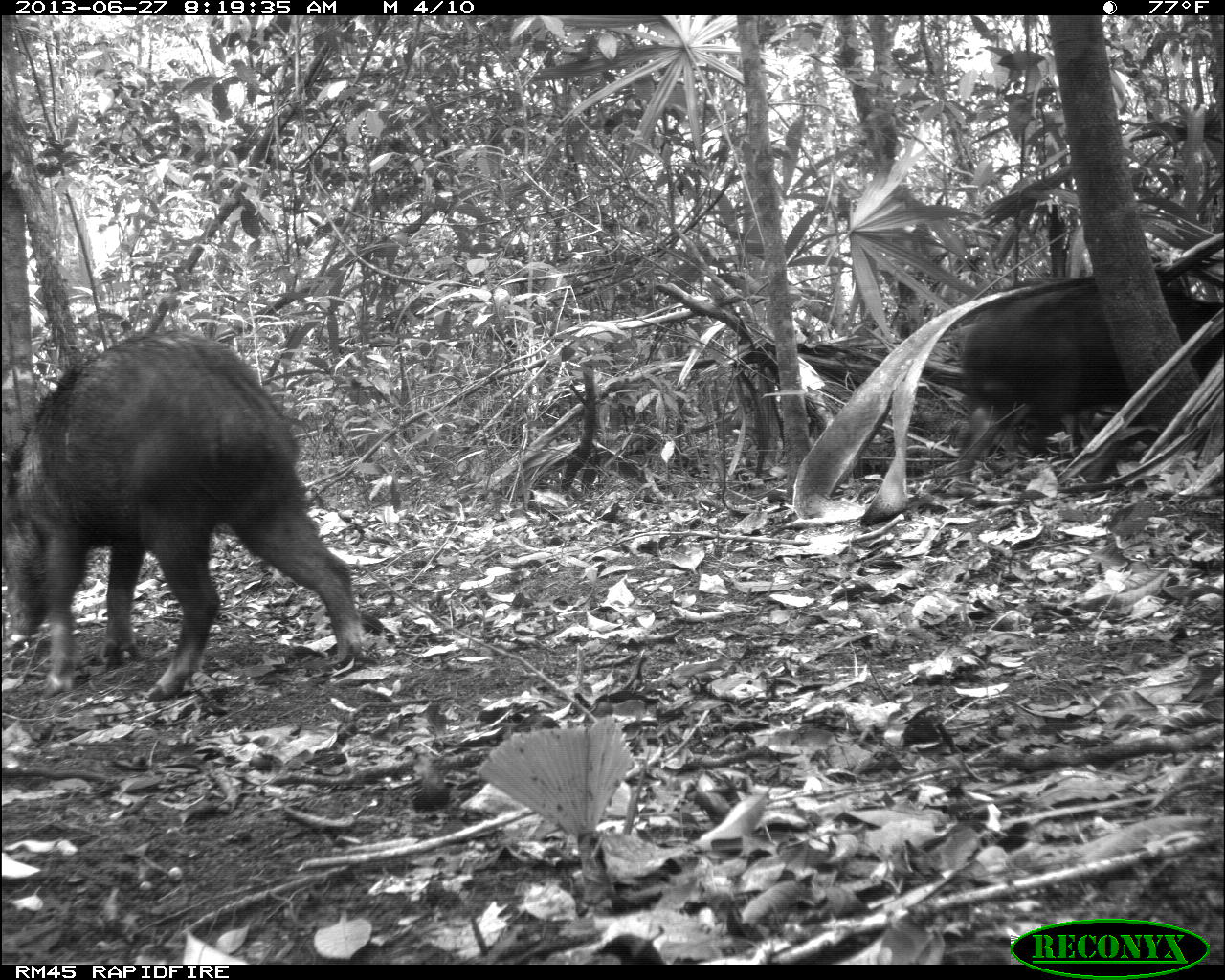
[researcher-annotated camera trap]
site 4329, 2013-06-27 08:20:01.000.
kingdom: Animalia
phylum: Chordata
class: Mammalia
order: Artiodactyla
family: Tayassuidae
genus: Tayassu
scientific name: Tayassu pecari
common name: white-lipped peccary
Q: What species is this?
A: Tayassu pecari (white-lipped peccary).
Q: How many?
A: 3.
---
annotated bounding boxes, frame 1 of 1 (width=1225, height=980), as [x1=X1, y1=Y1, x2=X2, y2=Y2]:
tayassu pecari: [x1=1, y1=325, x2=366, y2=711]; [x1=951, y1=272, x2=1225, y2=513]